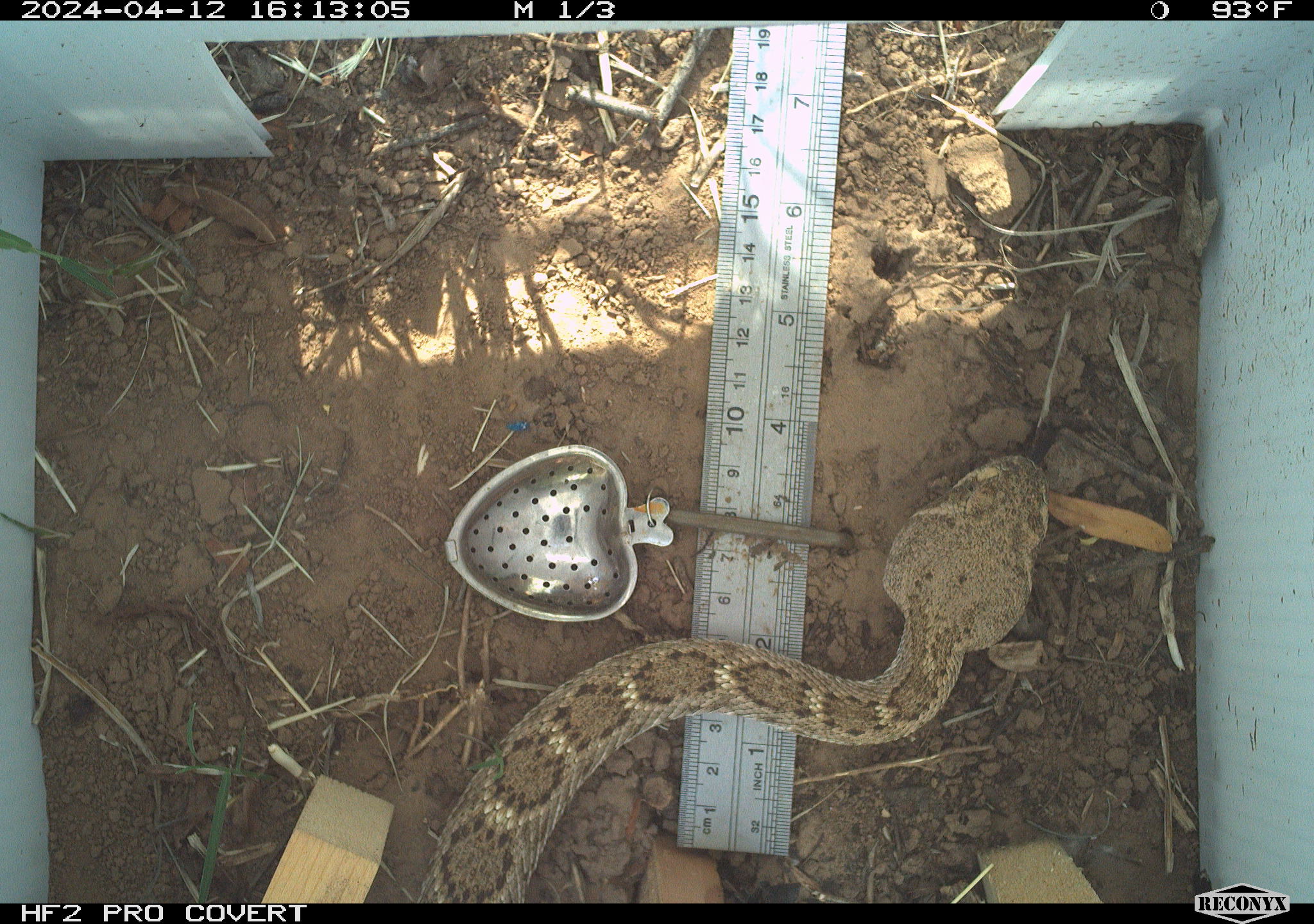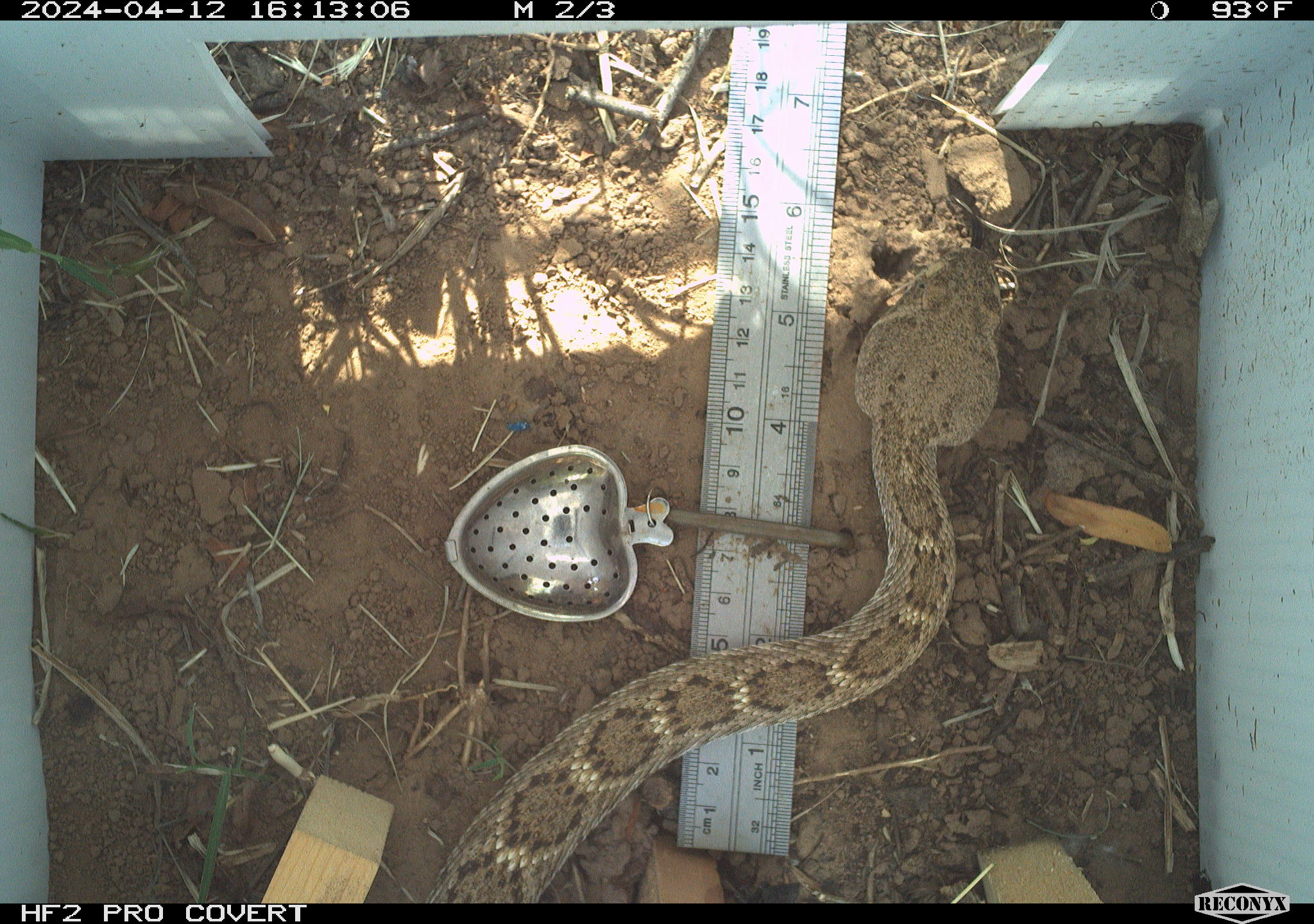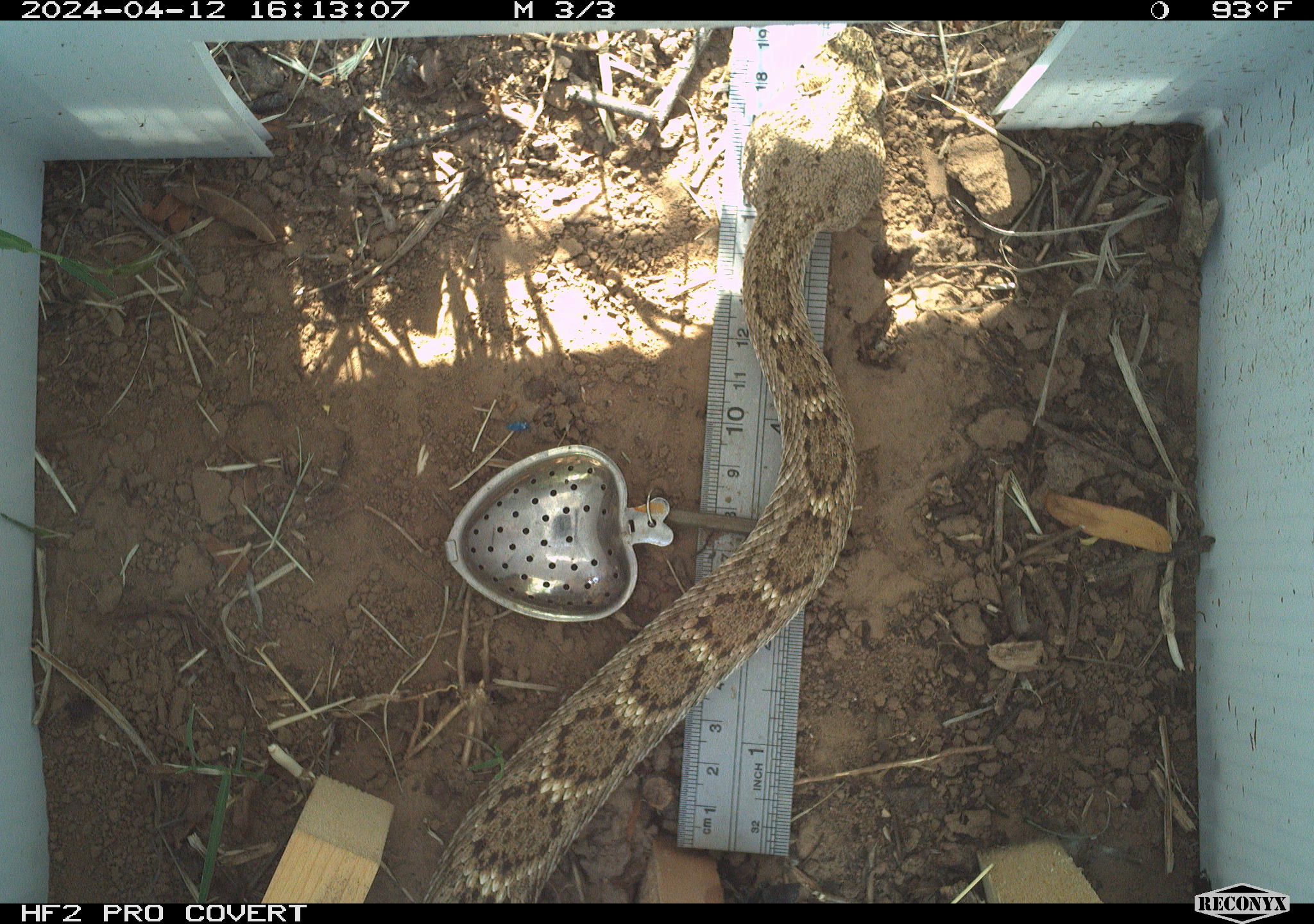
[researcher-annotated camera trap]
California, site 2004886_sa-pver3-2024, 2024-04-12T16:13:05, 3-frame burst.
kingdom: Animalia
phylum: Chordata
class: Reptilia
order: Squamata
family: Viperidae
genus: Crotalus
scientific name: Crotalus atrox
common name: western diamondback rattlesnake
Western diamondback rattlesnake (Crotalus atrox).